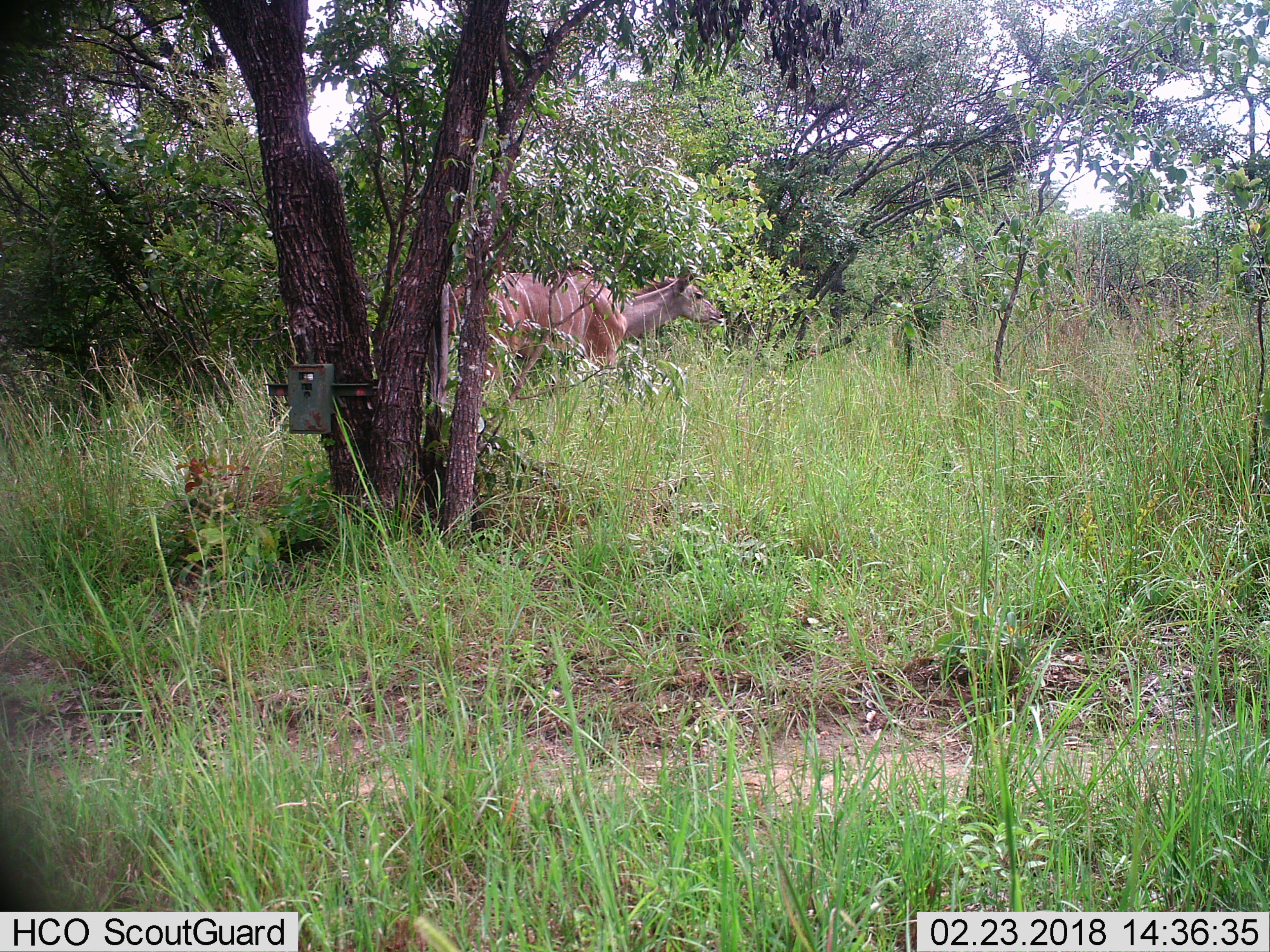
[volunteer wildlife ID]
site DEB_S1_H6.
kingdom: Animalia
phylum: Chordata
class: Mammalia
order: Artiodactyla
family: Bovidae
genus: Tragelaphus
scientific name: Tragelaphus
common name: kudu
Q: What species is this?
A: Kudu (Tragelaphus).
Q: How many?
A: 1.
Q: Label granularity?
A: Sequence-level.